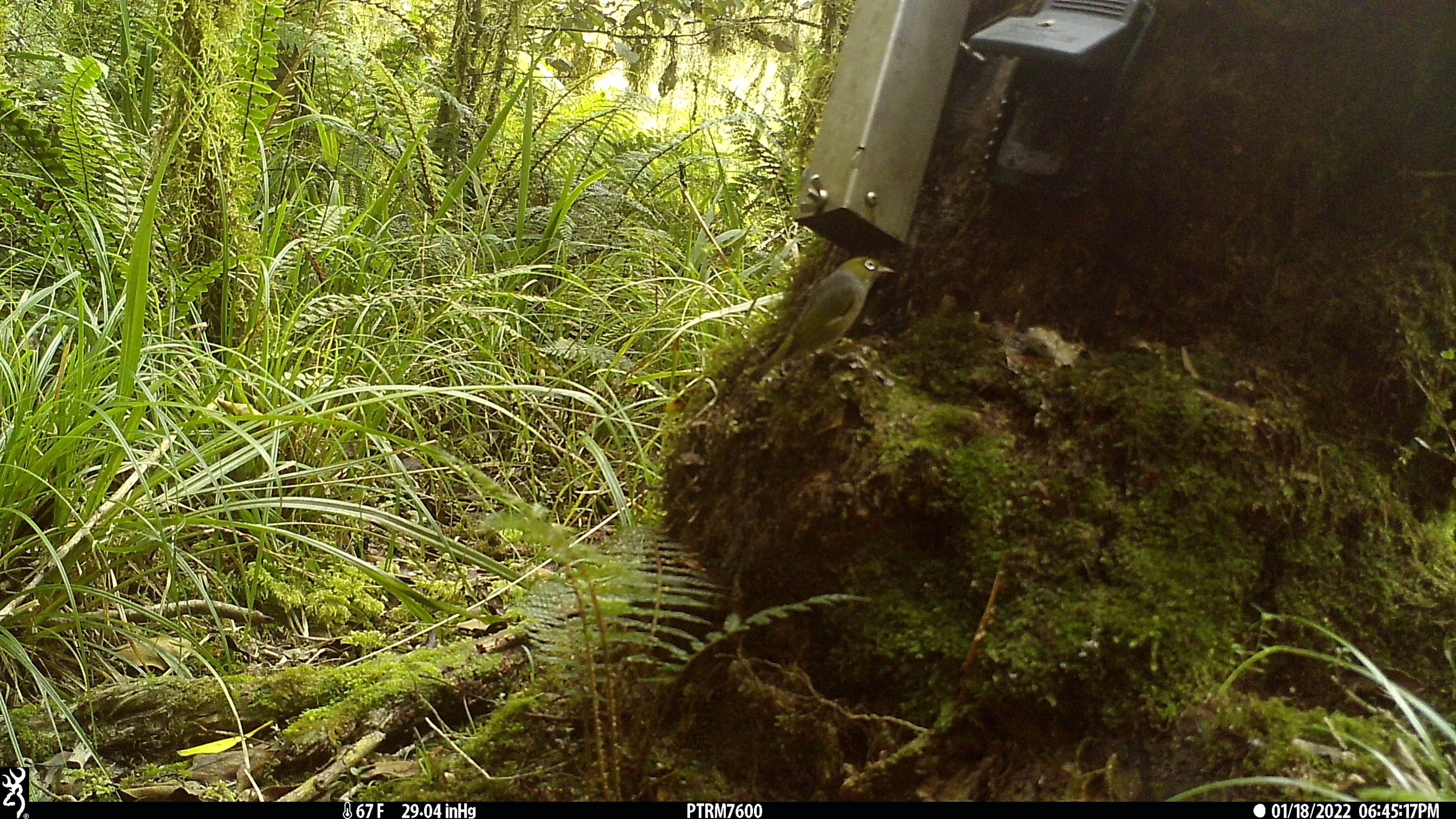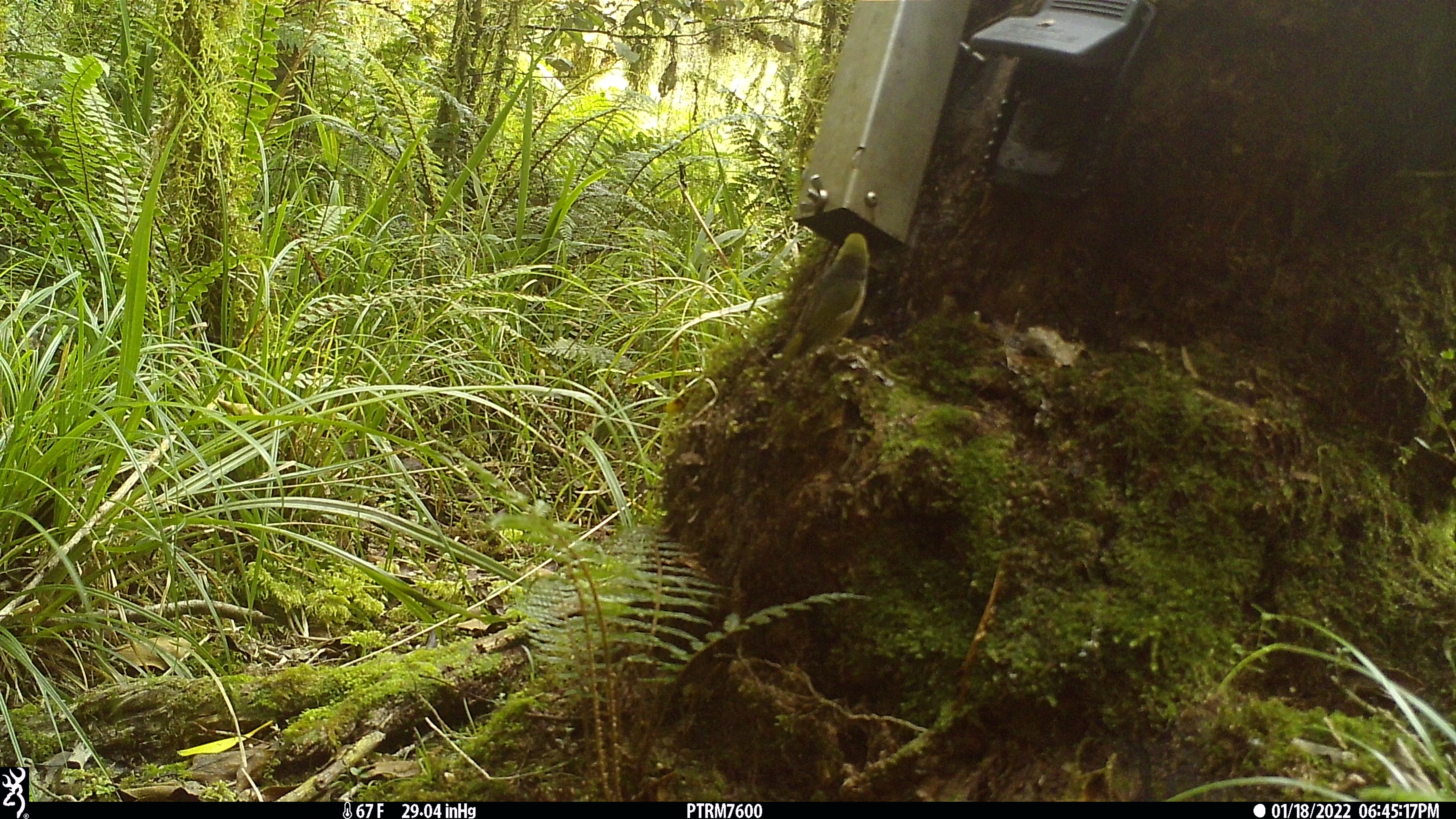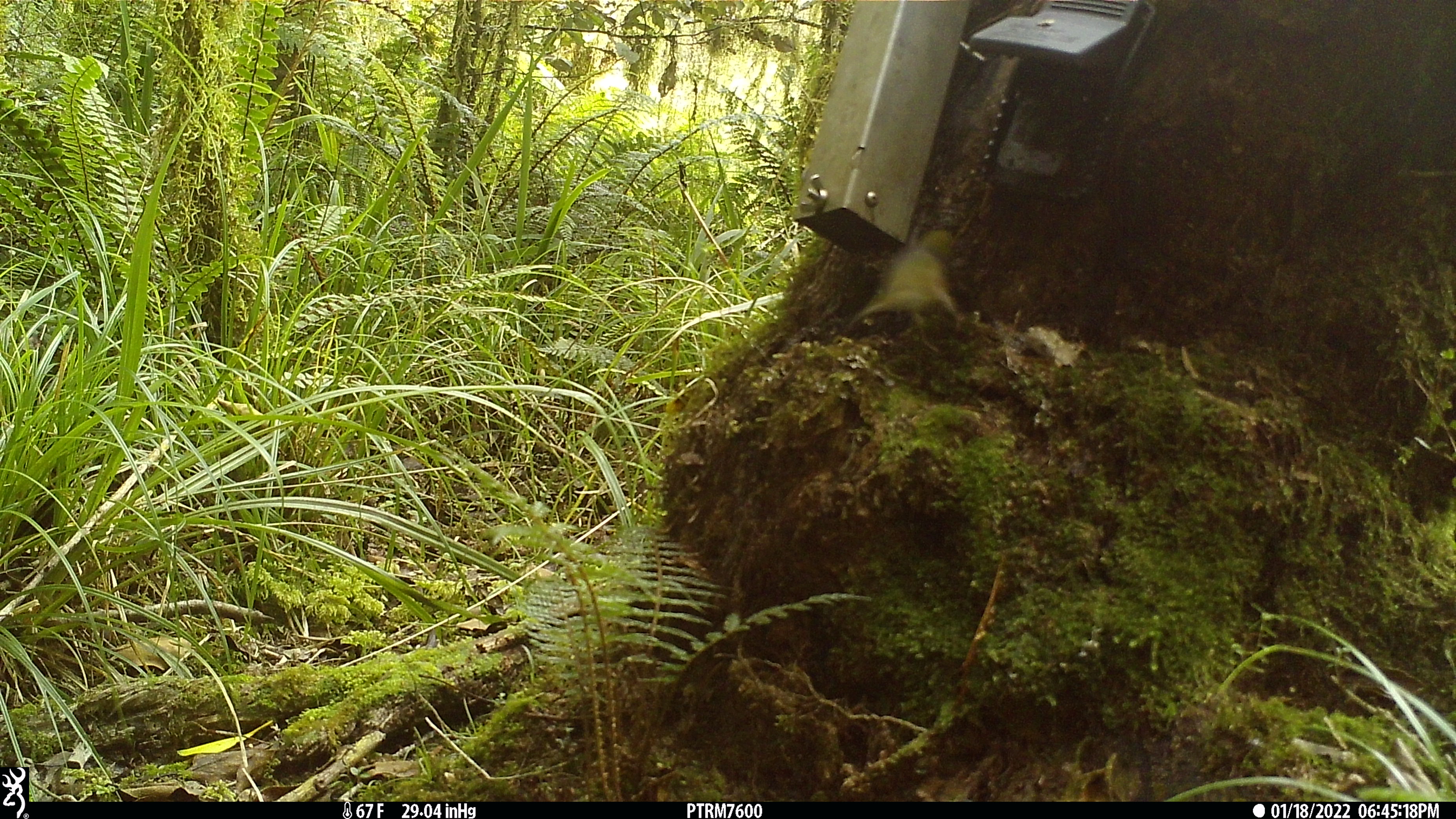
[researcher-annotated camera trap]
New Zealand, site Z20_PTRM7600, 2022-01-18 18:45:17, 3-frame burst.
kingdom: Animalia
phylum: Chordata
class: Aves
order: Passeriformes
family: Zosteropidae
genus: Zosterops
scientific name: Zosterops lateralis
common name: silvereye